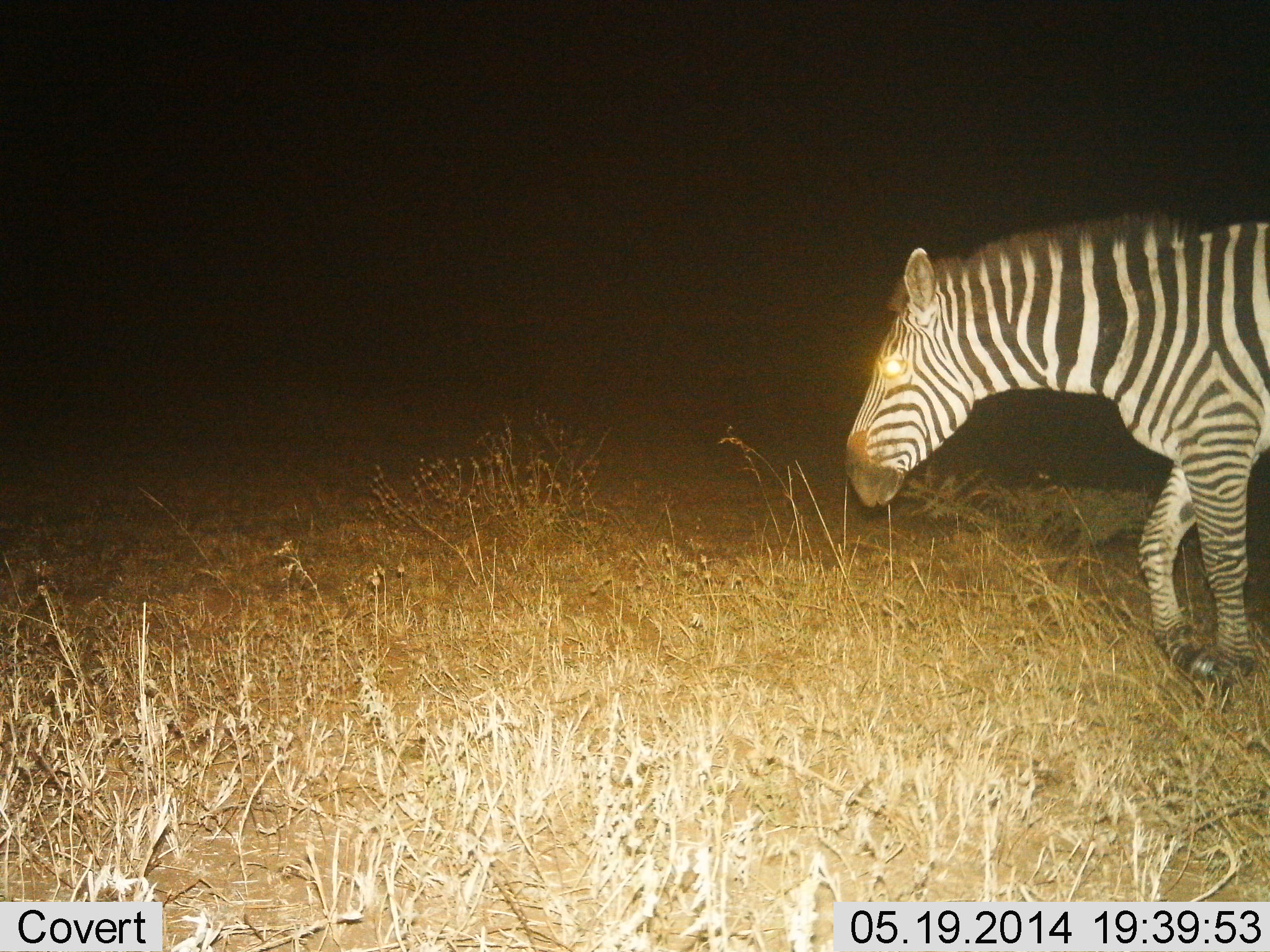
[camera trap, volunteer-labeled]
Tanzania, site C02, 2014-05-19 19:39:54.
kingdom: Animalia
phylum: Chordata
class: Mammalia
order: Perissodactyla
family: Equidae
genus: Equus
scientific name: Equus quagga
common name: plains zebra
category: zebra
Zebra (plains zebra) (Equus quagga), count 1. Behavior (volunteer vote fractions): standing 10%, resting 0%, moving 80%, interacting 0%. Young present (vote fraction): 0%. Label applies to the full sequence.